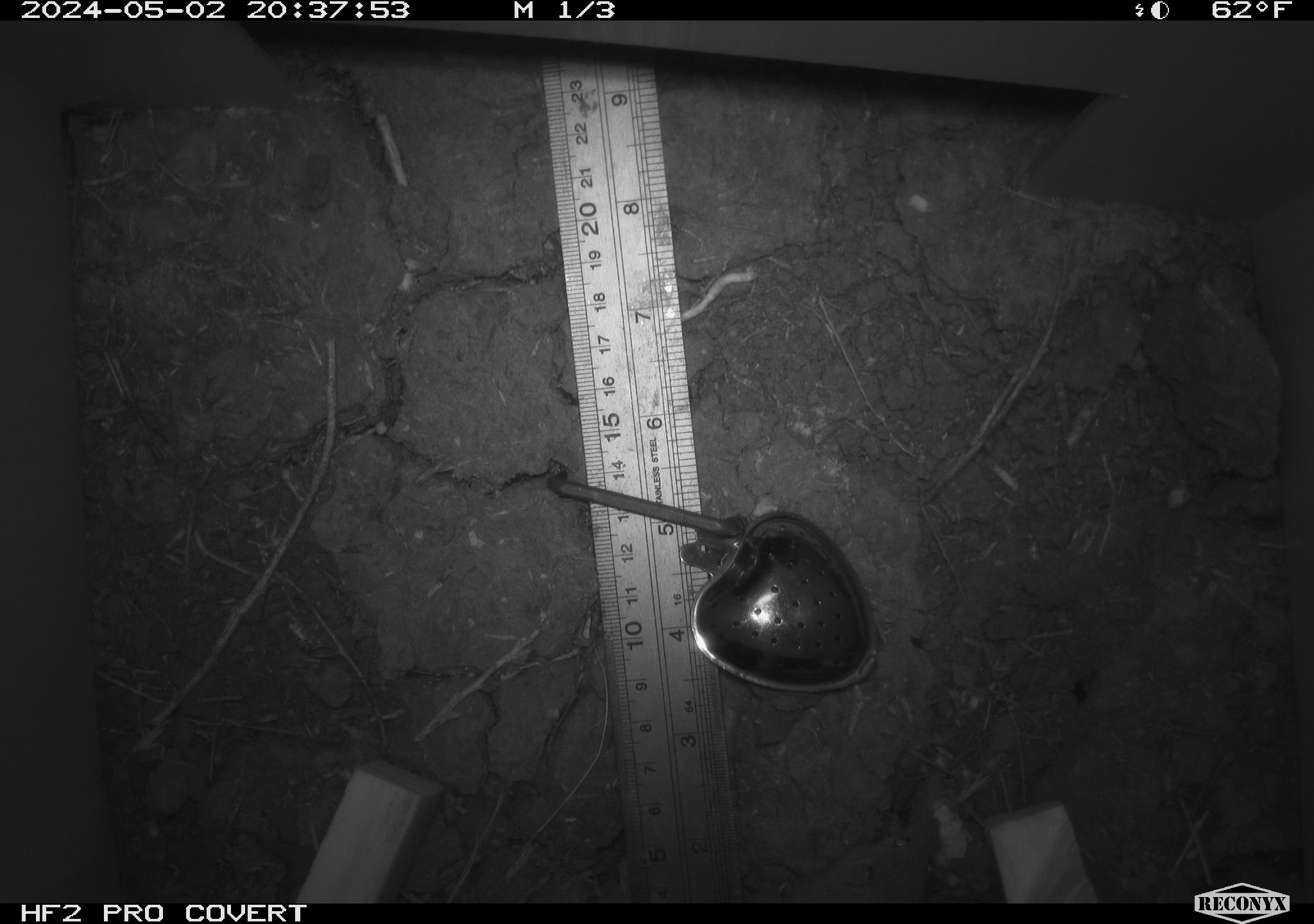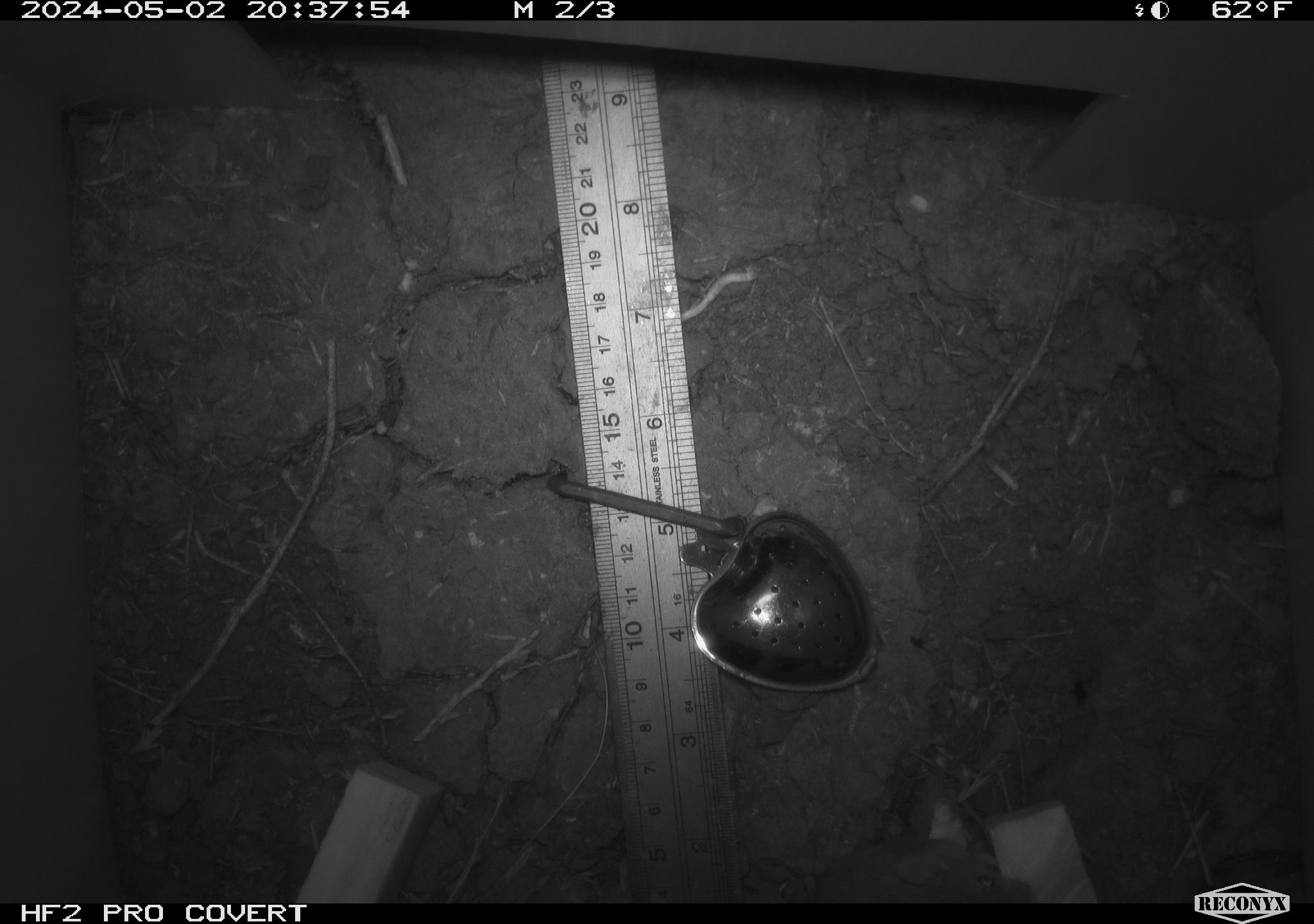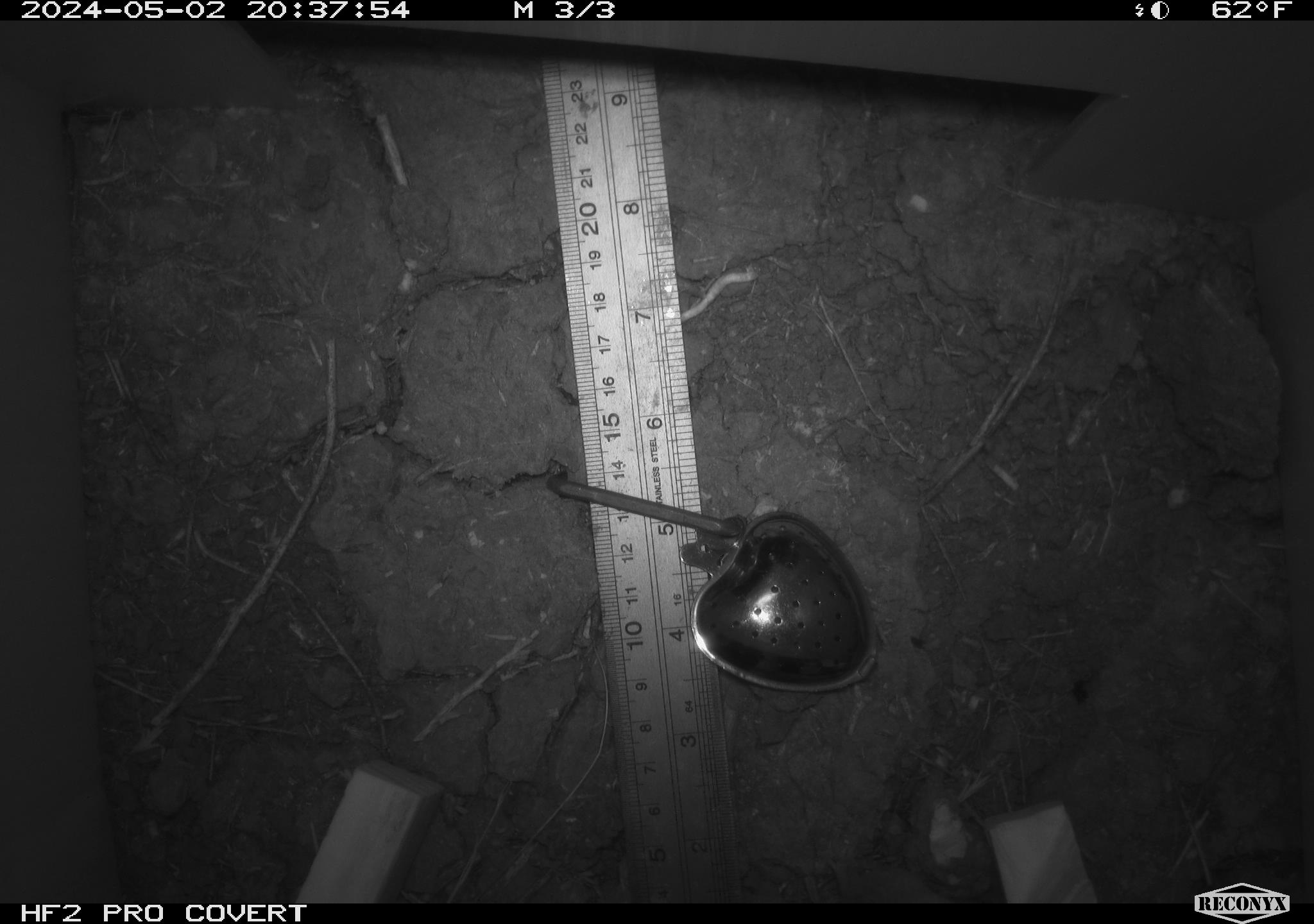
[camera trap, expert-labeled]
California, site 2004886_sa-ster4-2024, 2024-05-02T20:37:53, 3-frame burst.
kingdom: Animalia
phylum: Chordata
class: Mammalia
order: Rodentia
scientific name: Rodentia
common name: mouse species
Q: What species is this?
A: Mouse species (Rodentia).